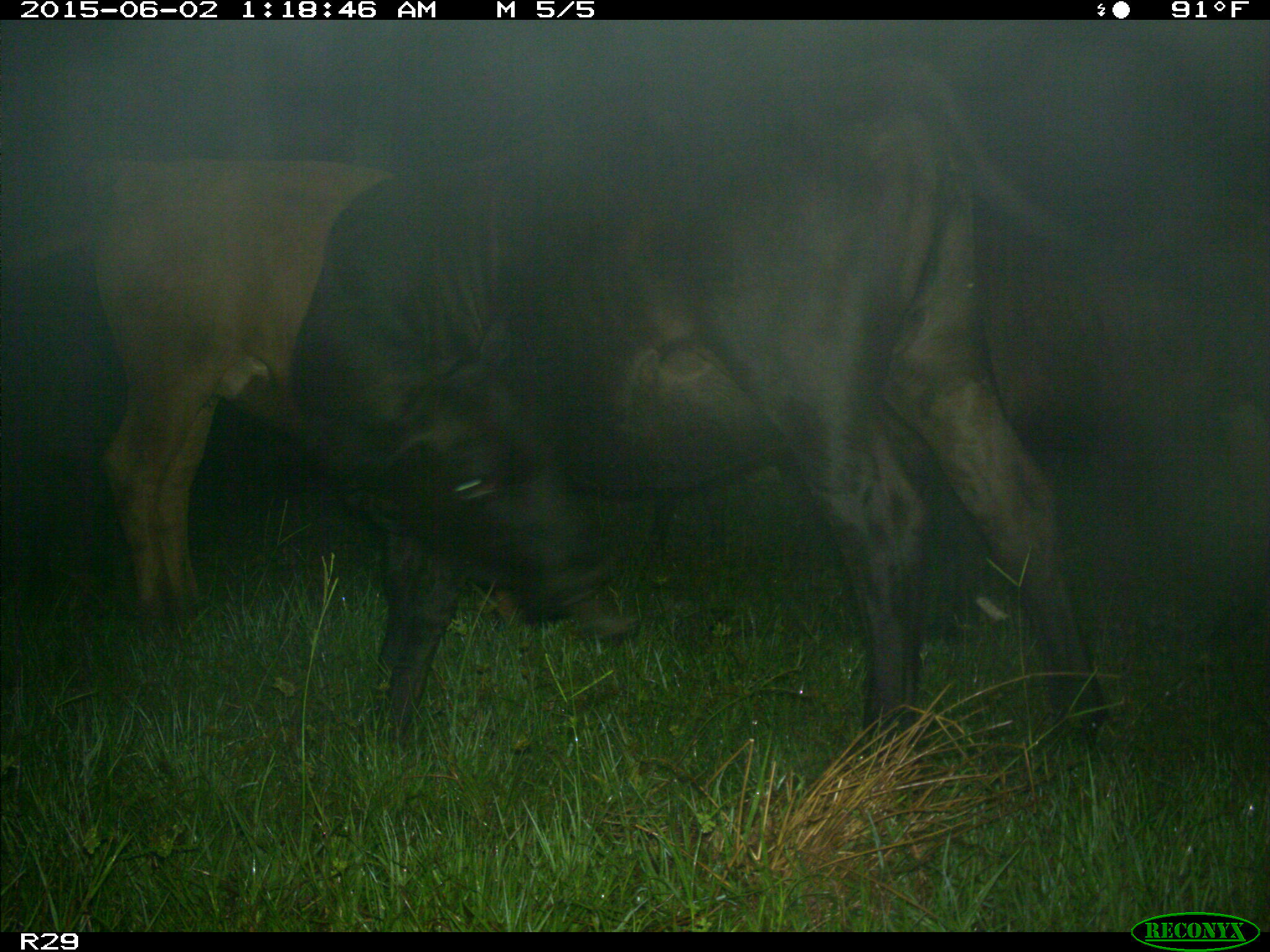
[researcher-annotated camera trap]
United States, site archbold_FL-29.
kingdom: Animalia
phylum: Chordata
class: Mammalia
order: Artiodactyla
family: Bovidae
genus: Bos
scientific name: Bos taurus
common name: domestic cow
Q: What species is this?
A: Bos taurus (domestic cow).